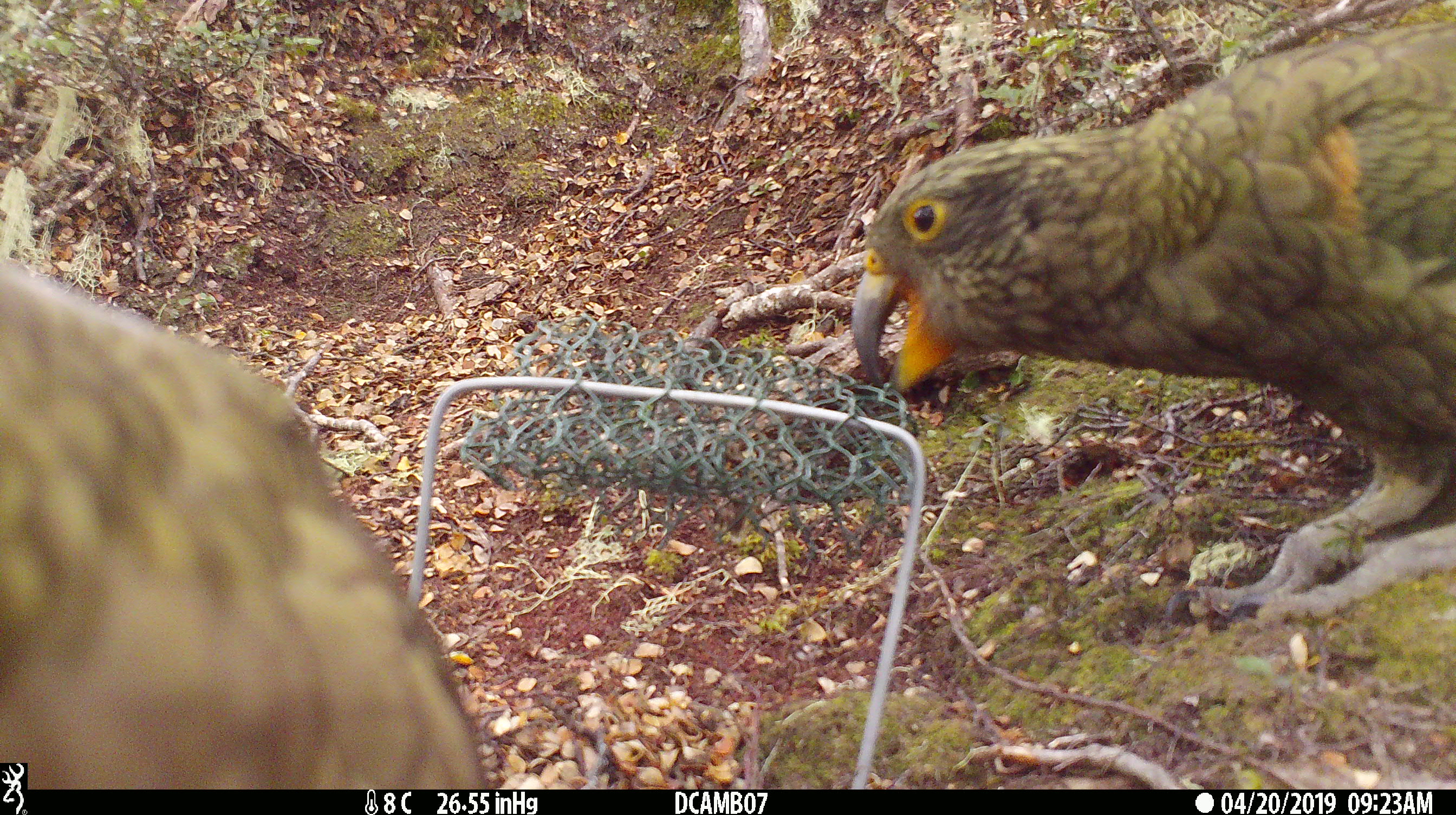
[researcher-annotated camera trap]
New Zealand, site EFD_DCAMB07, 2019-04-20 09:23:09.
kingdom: Animalia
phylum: Chordata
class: Aves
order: Psittaciformes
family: Strigopidae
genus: Nestor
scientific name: Nestor notabilis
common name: kea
Kea (Nestor notabilis).